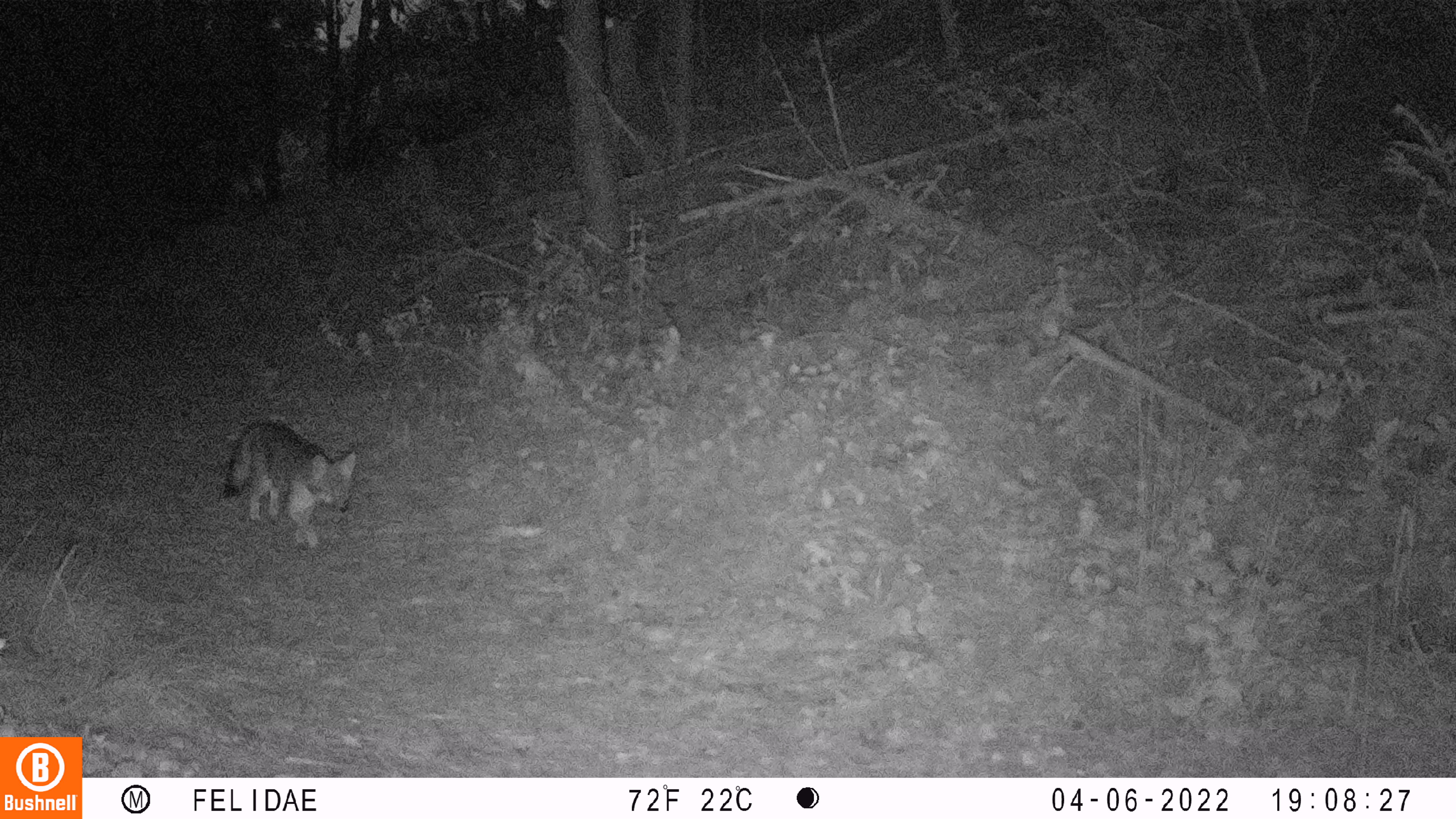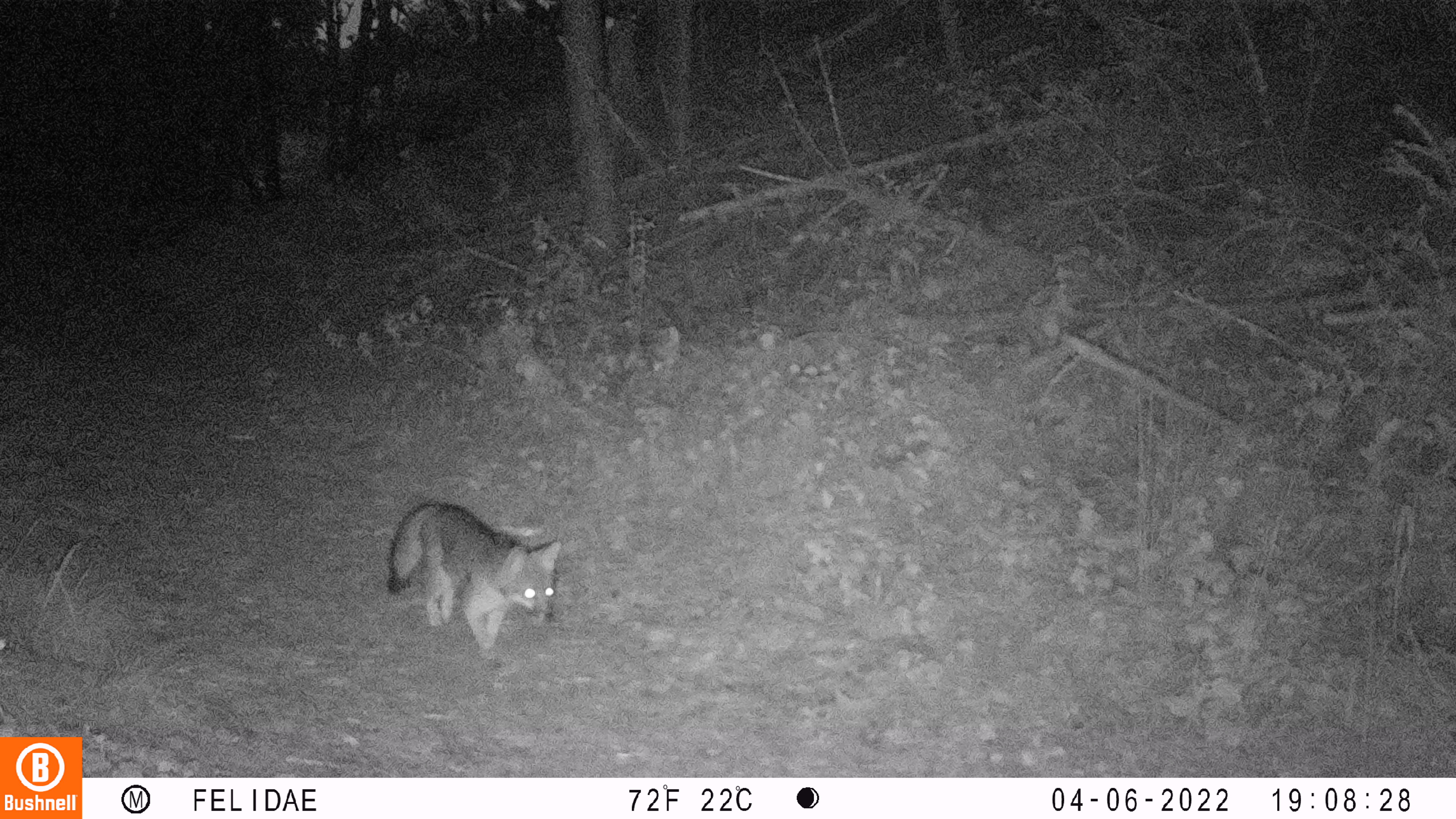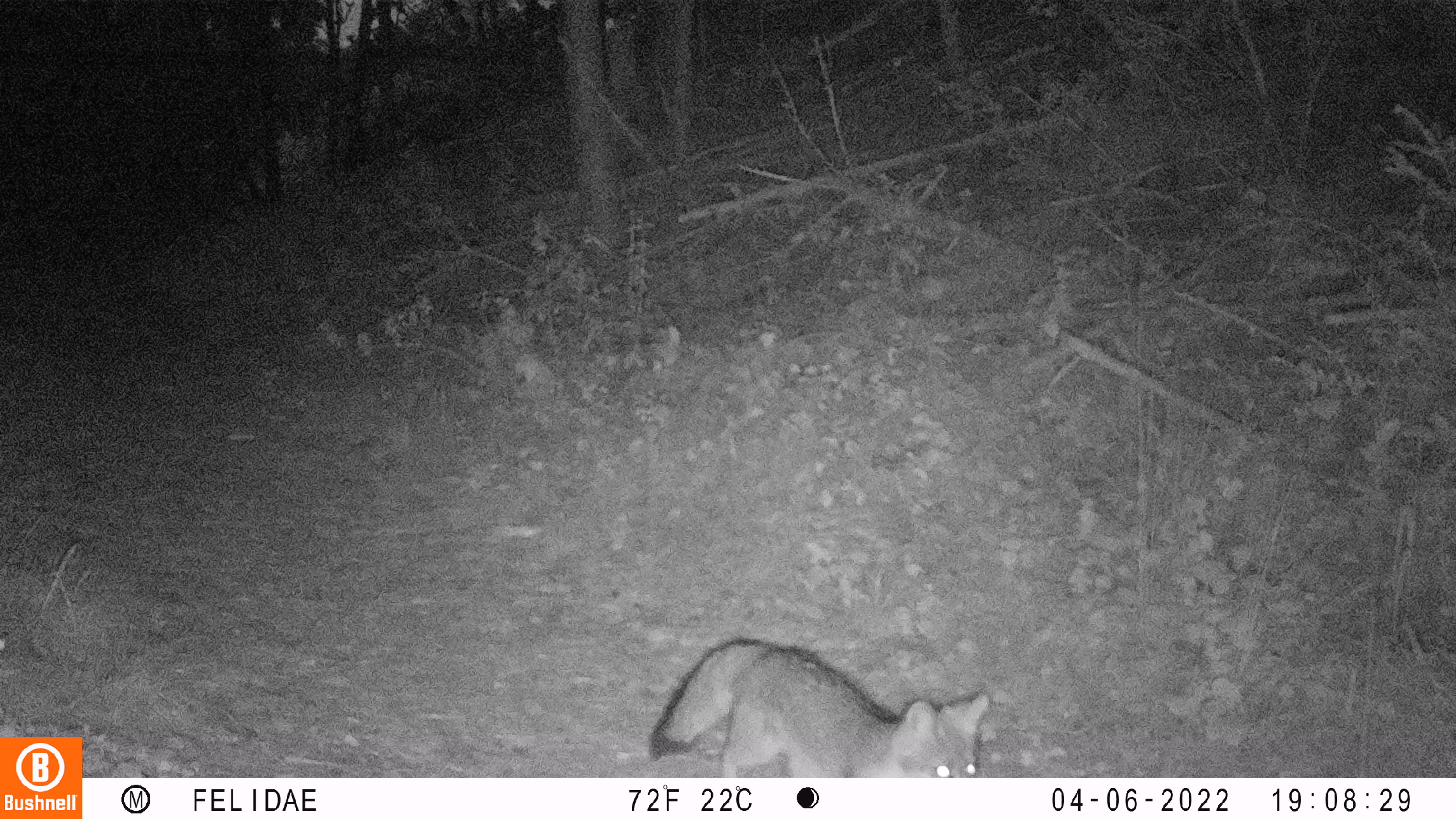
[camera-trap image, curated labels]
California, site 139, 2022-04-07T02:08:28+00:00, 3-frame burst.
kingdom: Animalia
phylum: Chordata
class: Mammalia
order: Carnivora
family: Canidae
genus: Urocyon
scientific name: Urocyon cinereoargenteus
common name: gray fox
Gray fox (Urocyon cinereoargenteus).